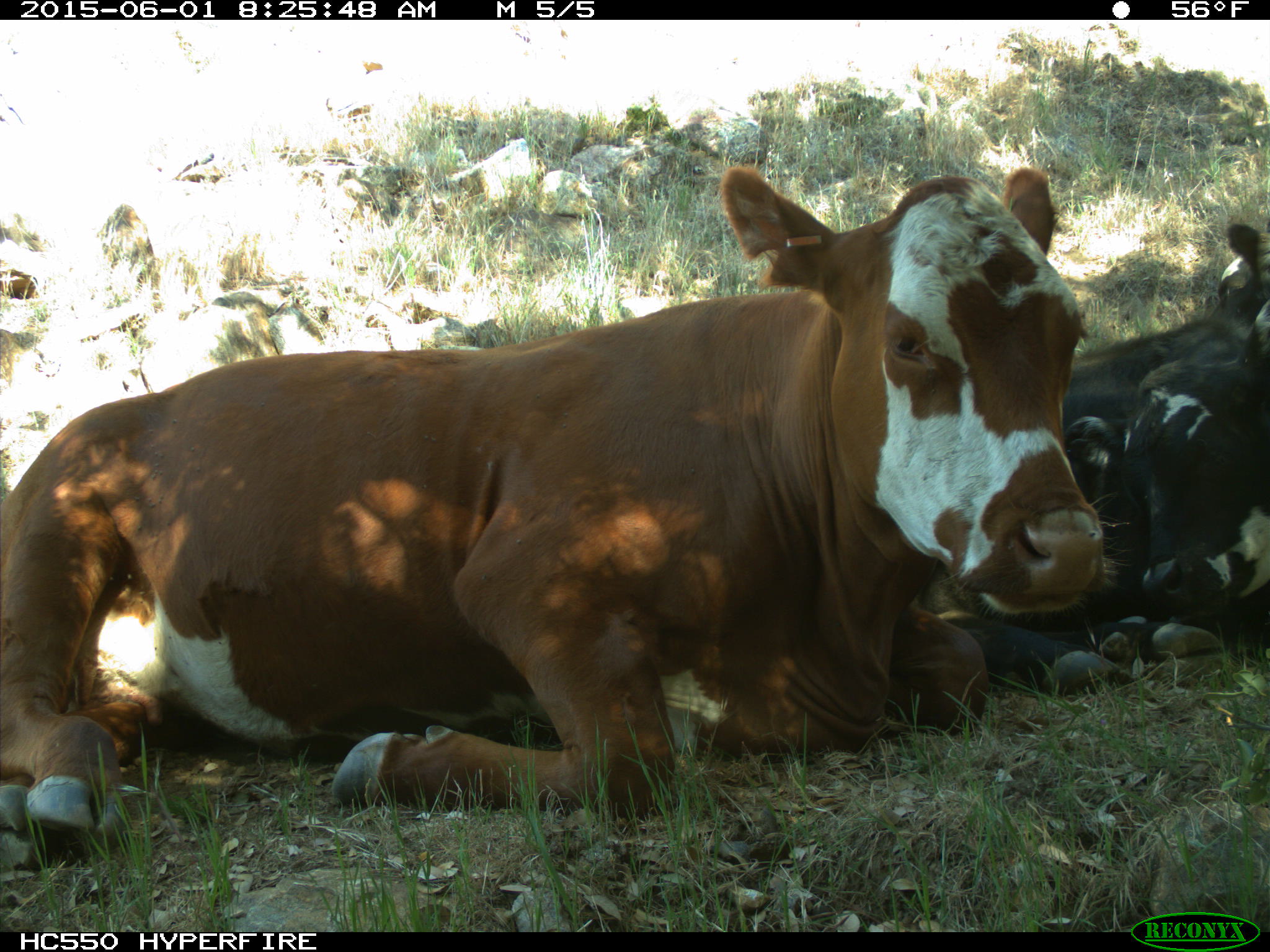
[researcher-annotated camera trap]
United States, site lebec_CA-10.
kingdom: Animalia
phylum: Chordata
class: Mammalia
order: Artiodactyla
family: Bovidae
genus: Bos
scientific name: Bos taurus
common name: domestic cow